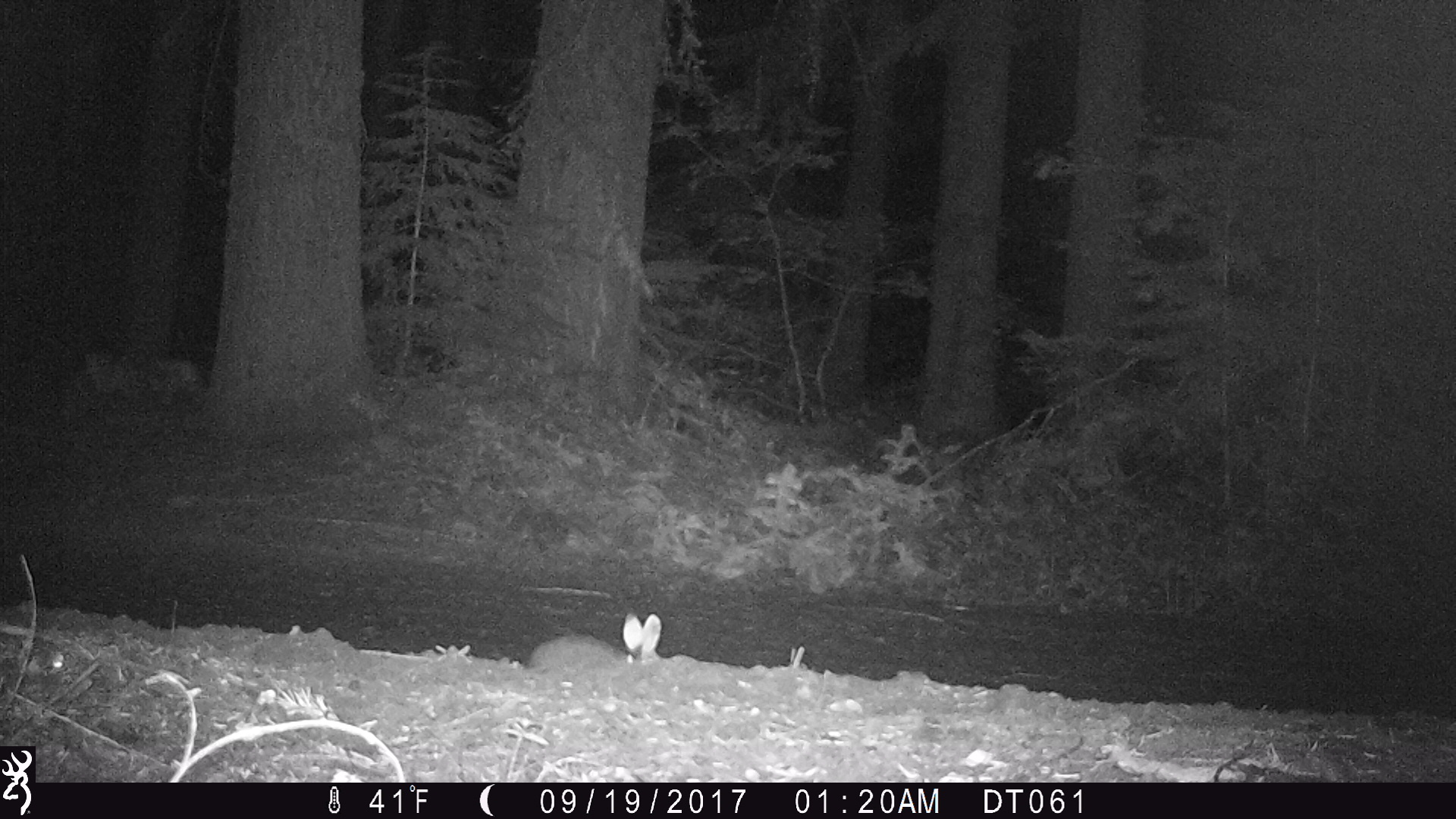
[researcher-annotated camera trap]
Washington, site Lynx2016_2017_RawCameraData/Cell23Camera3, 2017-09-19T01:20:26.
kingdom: Animalia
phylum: Chordata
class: Mammalia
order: Lagomorpha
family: Leporidae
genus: Lepus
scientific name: Lepus americanus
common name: snowshoe hare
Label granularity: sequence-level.